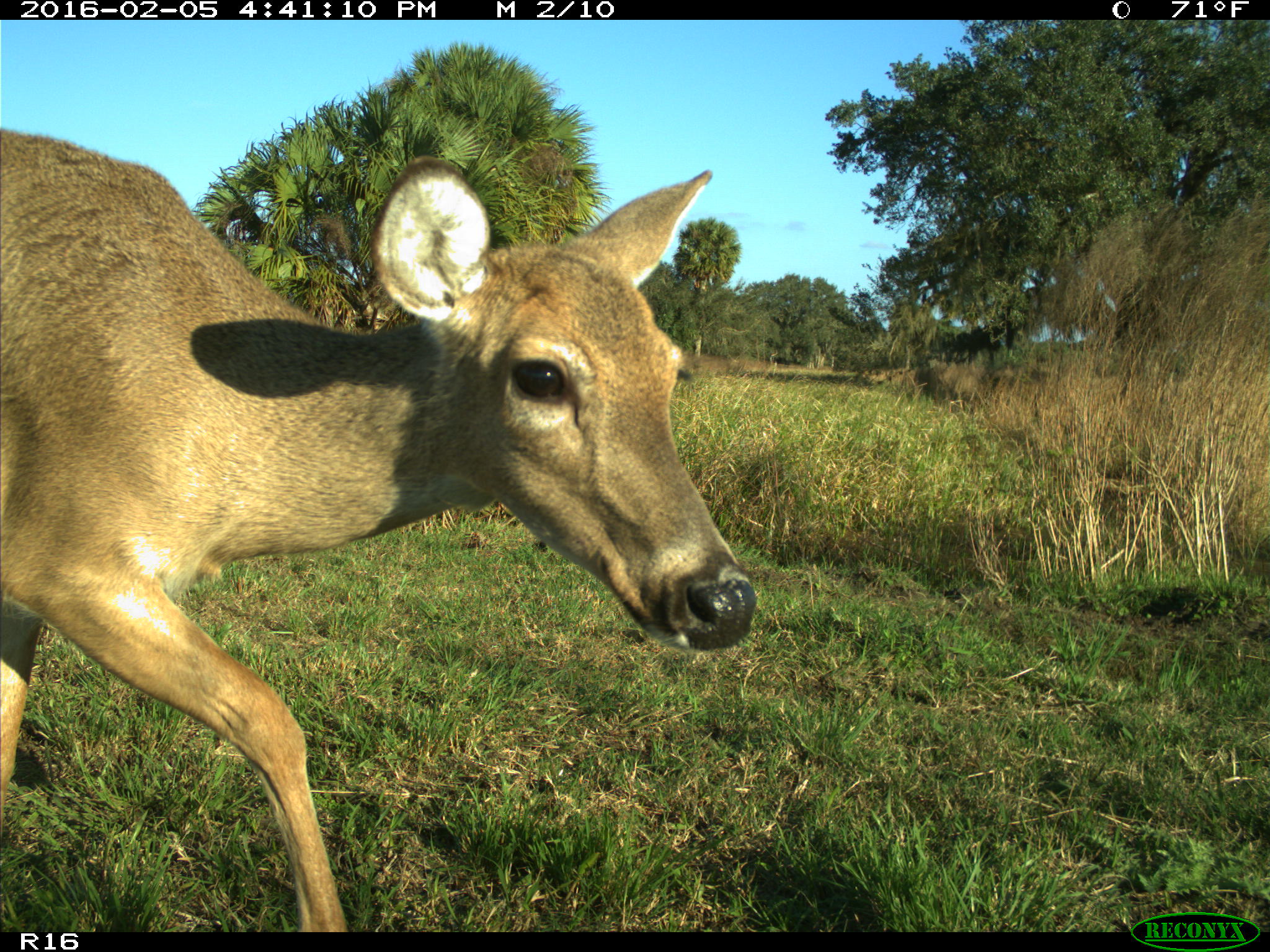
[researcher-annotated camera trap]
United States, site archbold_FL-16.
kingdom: Animalia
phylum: Chordata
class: Mammalia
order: Artiodactyla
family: Cervidae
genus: Odocoileus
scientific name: Odocoileus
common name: deer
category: unidentified deer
Unidentified deer (deer) (Odocoileus).